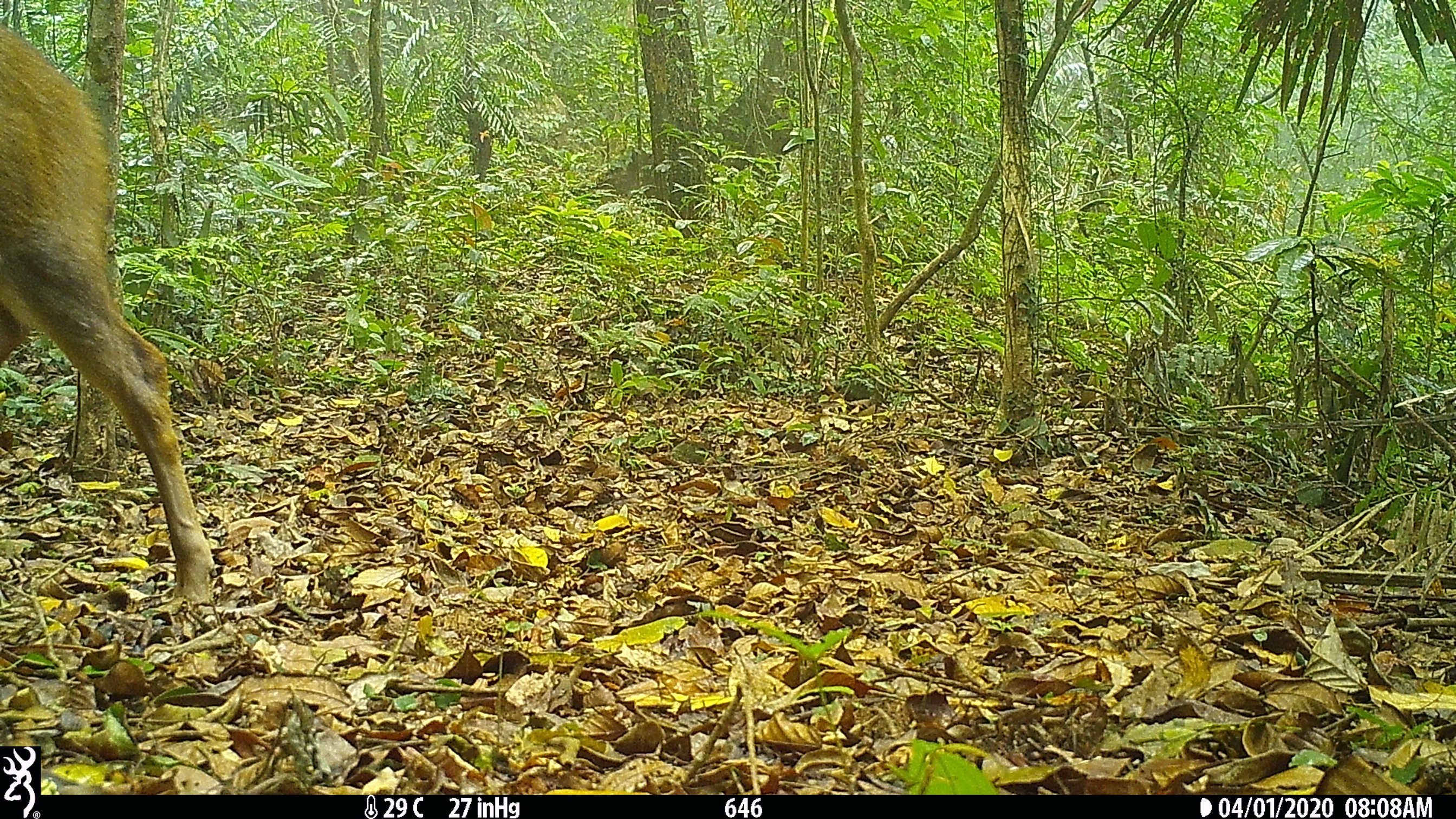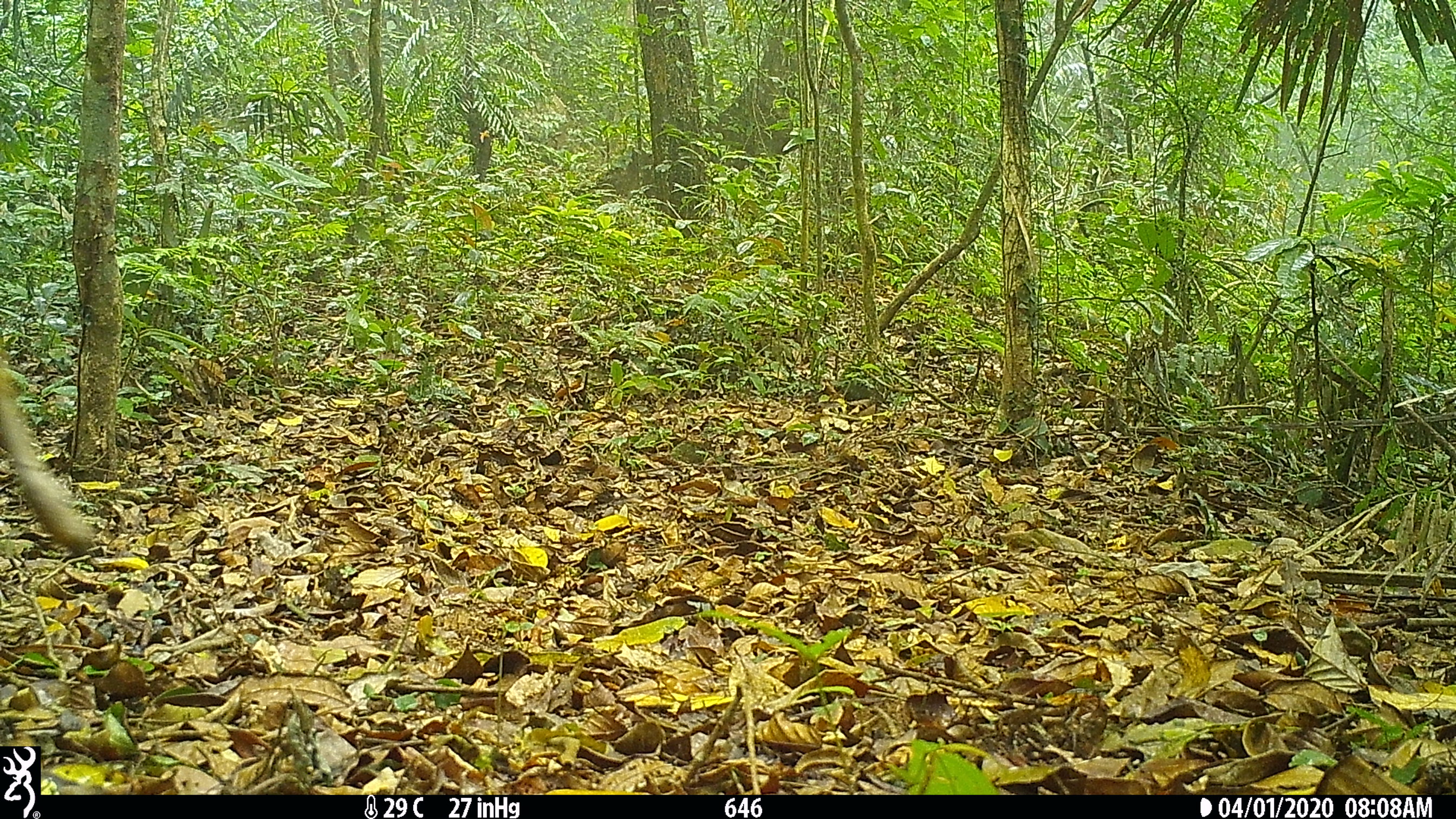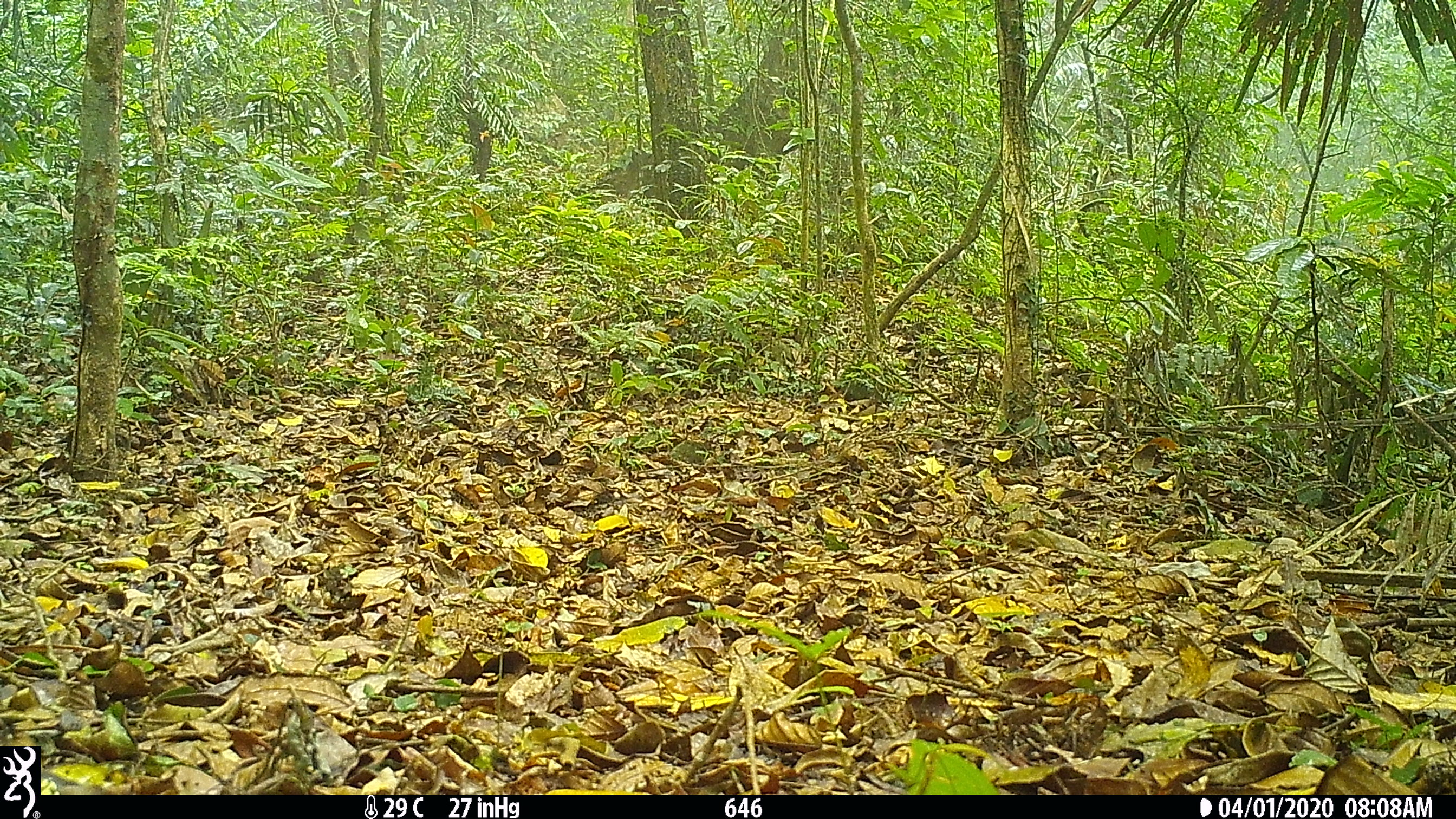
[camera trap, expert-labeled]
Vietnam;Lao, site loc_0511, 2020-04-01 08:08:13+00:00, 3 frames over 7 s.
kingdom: Animalia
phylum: Chordata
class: Mammalia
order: Artiodactyla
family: Cervidae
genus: Rusa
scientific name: Rusa unicolor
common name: sambar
Sambar (Rusa unicolor). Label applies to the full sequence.